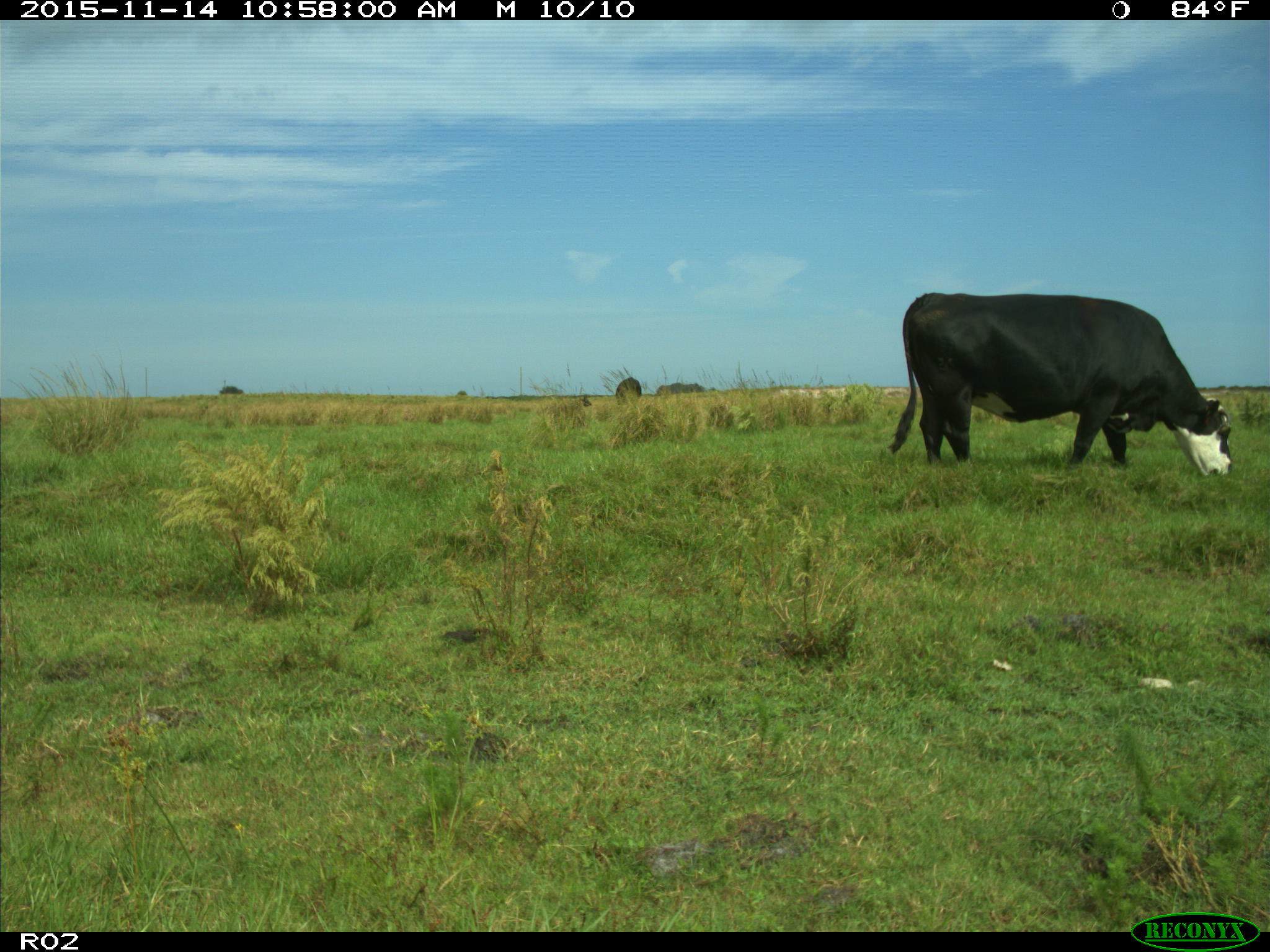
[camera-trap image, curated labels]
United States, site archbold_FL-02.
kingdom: Animalia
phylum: Chordata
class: Mammalia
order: Artiodactyla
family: Bovidae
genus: Bos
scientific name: Bos taurus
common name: domestic cow